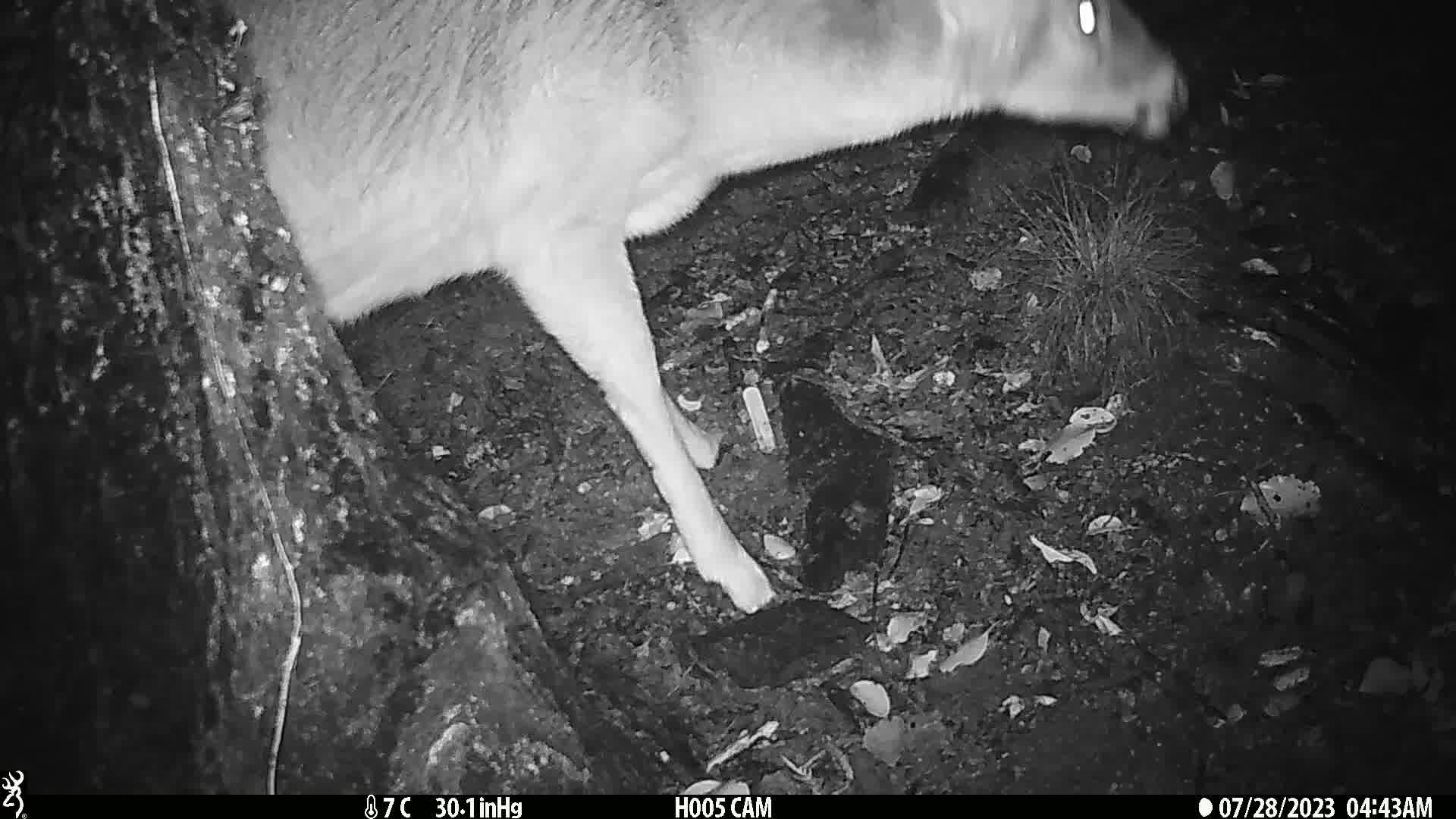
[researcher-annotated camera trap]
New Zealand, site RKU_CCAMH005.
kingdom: Animalia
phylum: Chordata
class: Mammalia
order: Artiodactyla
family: Cervidae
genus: Odocoileus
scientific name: Odocoileus virginianus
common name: white-tailed deer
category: white tailed deer